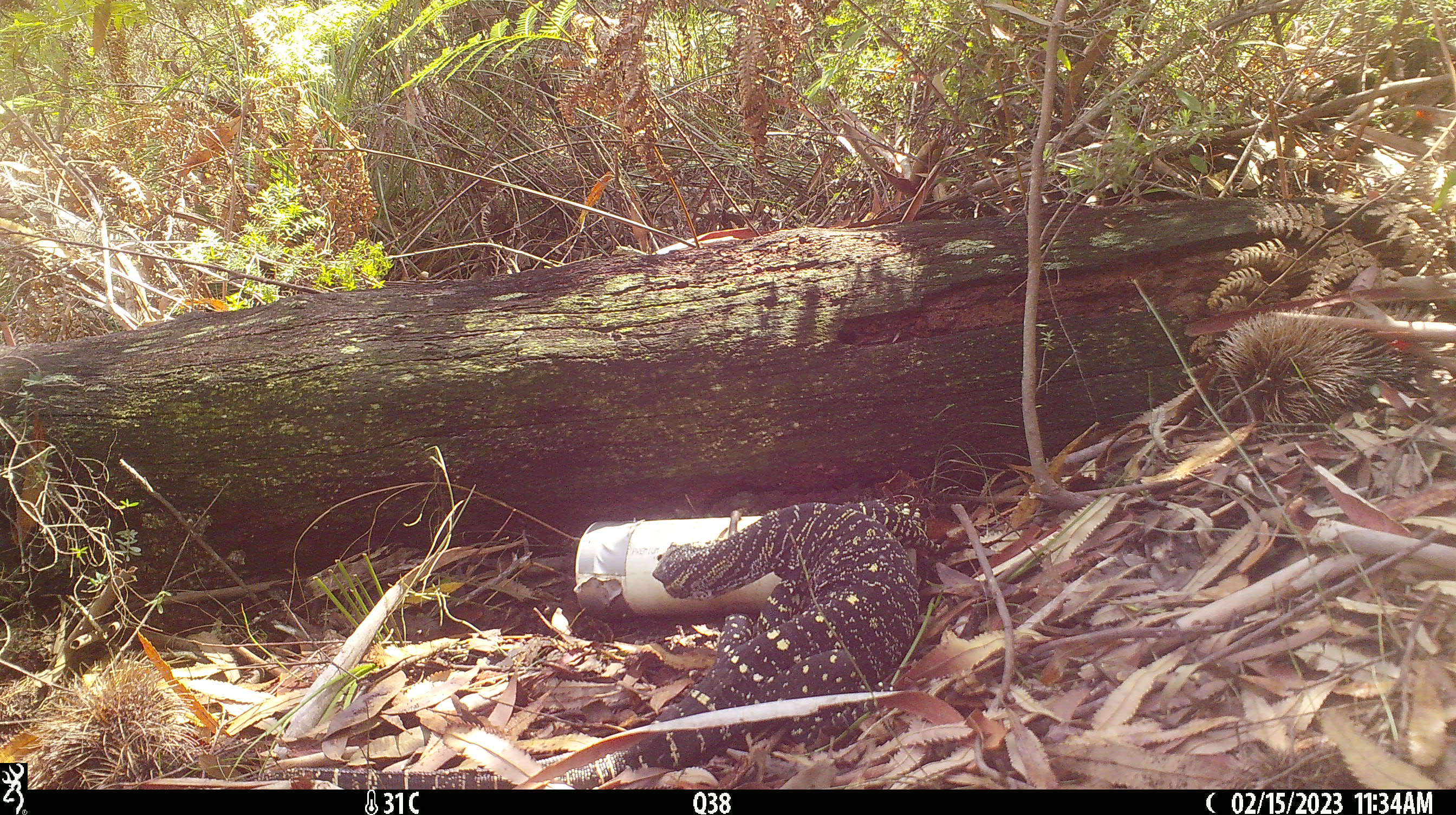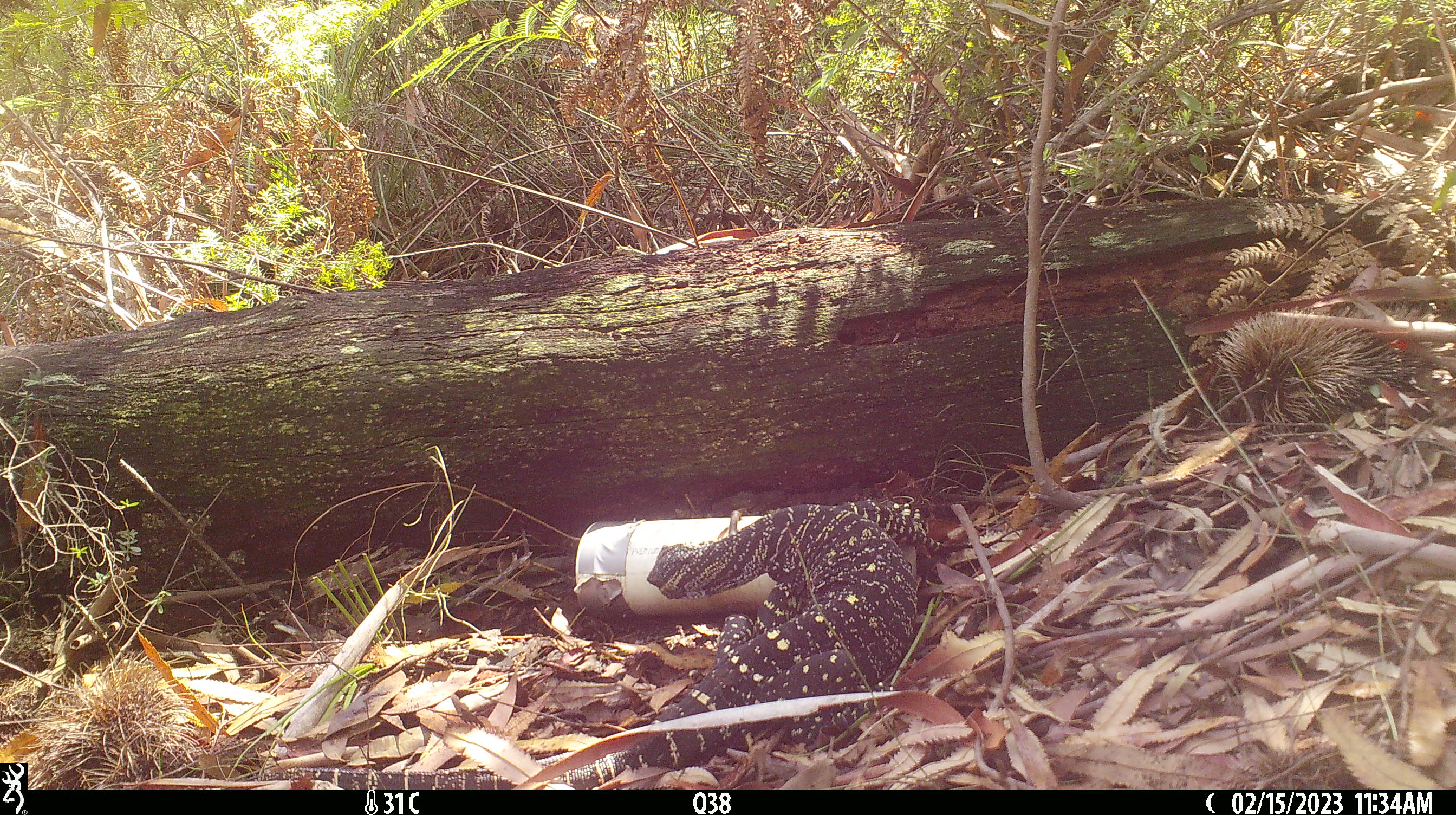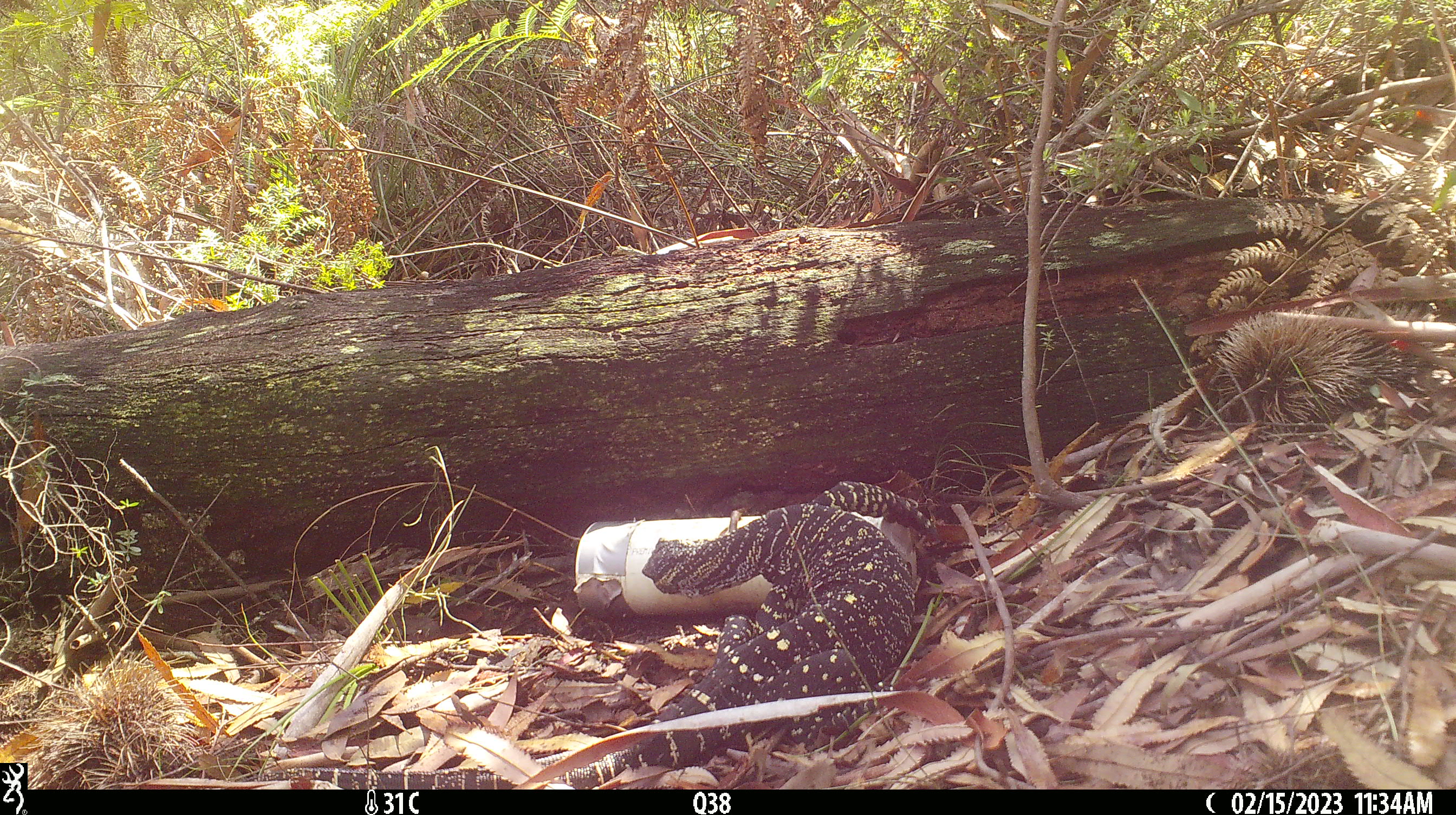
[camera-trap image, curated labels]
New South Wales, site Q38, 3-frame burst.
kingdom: Animalia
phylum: Chordata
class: Reptilia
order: Squamata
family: Varanidae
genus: Varanus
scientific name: Varanus varius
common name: lace monitor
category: goanna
Goanna (lace monitor) (Varanus varius).